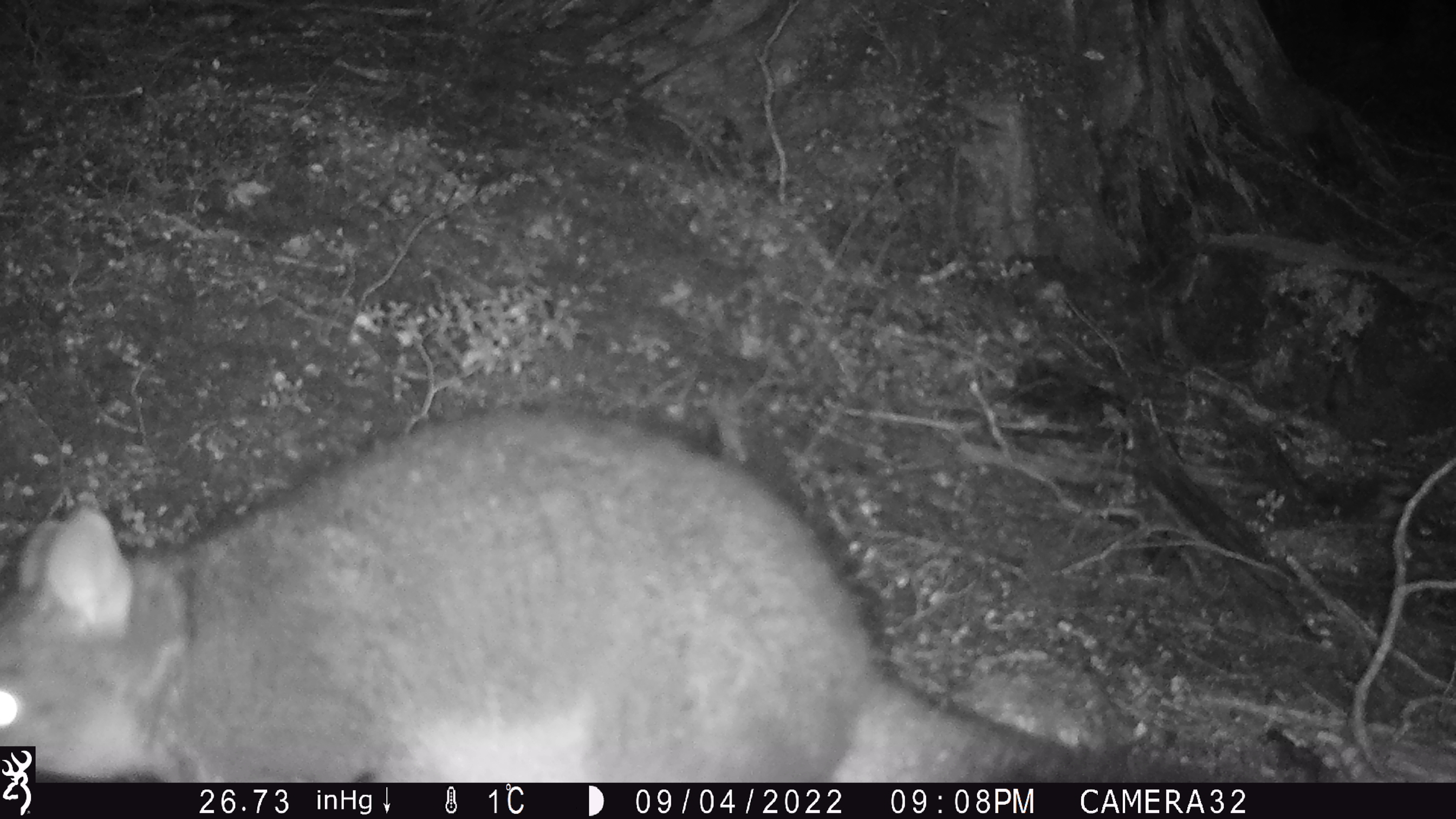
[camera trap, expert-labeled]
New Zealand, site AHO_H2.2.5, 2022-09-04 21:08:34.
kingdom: Animalia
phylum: Chordata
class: Mammalia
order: Diprotodontia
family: Phalangeridae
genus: Trichosurus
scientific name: Trichosurus vulpecula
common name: common brushtail possum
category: possum